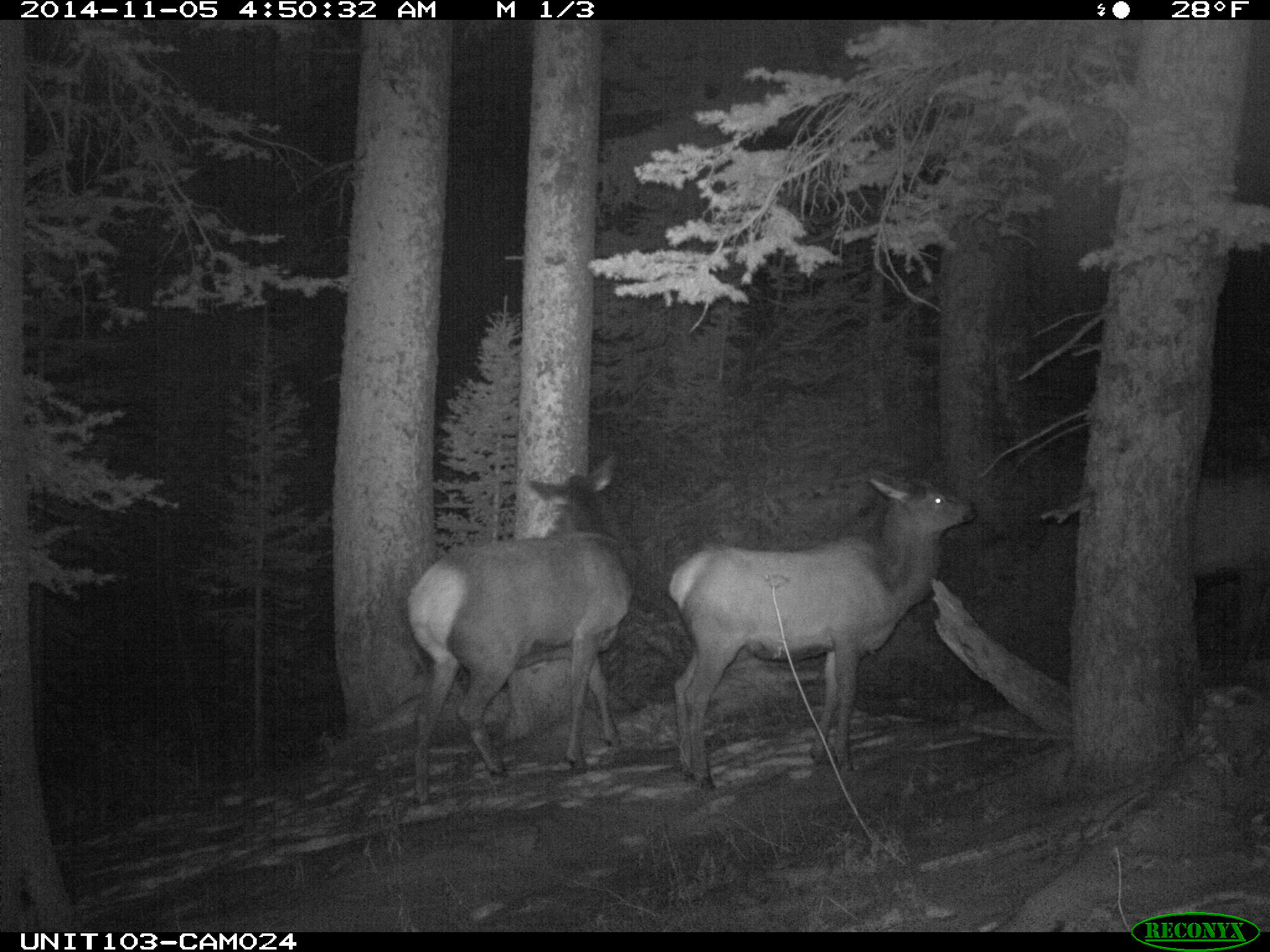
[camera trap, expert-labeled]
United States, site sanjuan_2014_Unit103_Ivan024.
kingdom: Animalia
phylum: Chordata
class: Mammalia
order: Artiodactyla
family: Cervidae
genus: Cervus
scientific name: Cervus elaphus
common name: red deer